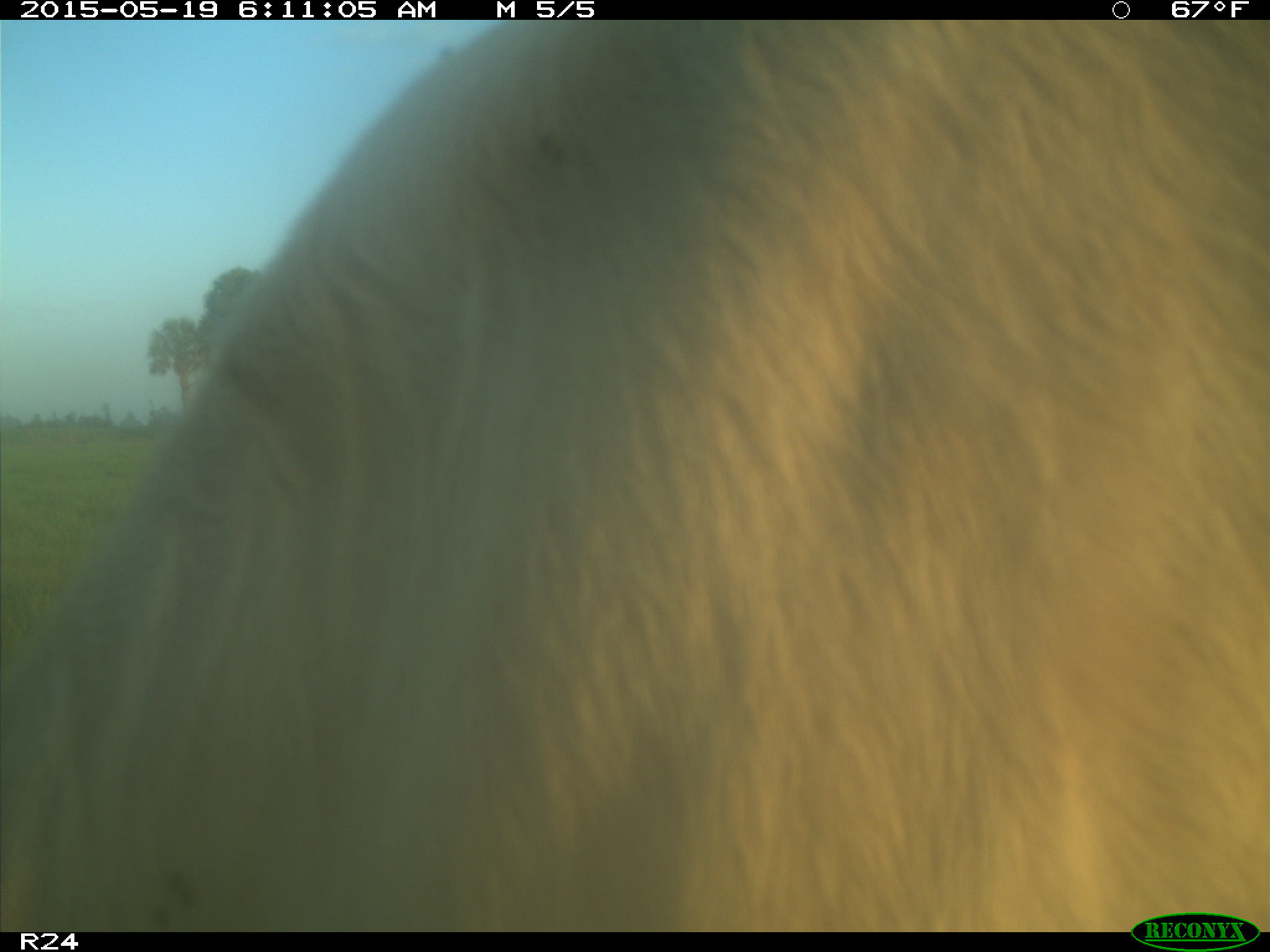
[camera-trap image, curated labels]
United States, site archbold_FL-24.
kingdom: Animalia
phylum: Chordata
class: Mammalia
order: Artiodactyla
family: Bovidae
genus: Bos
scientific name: Bos taurus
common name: domestic cow